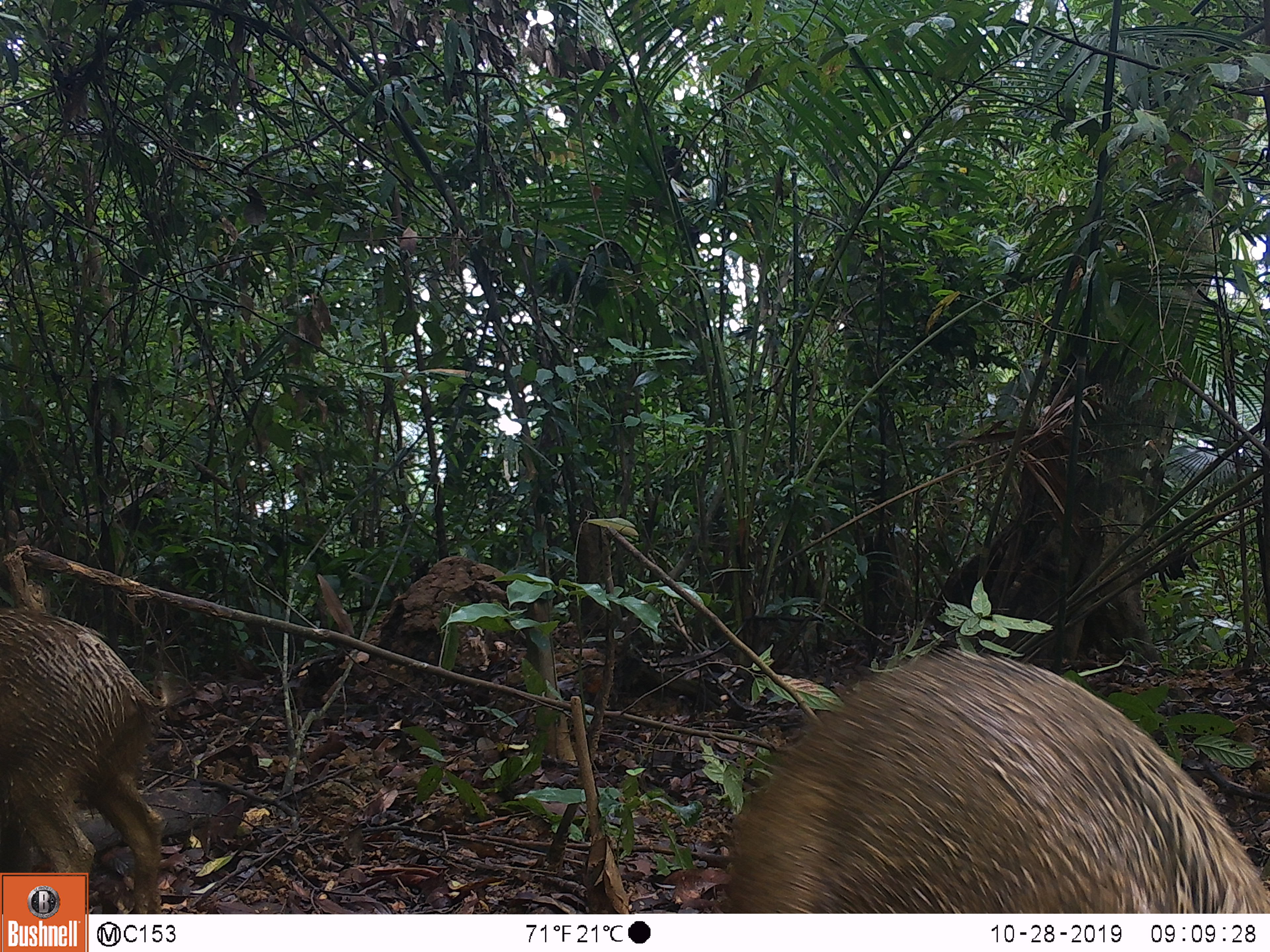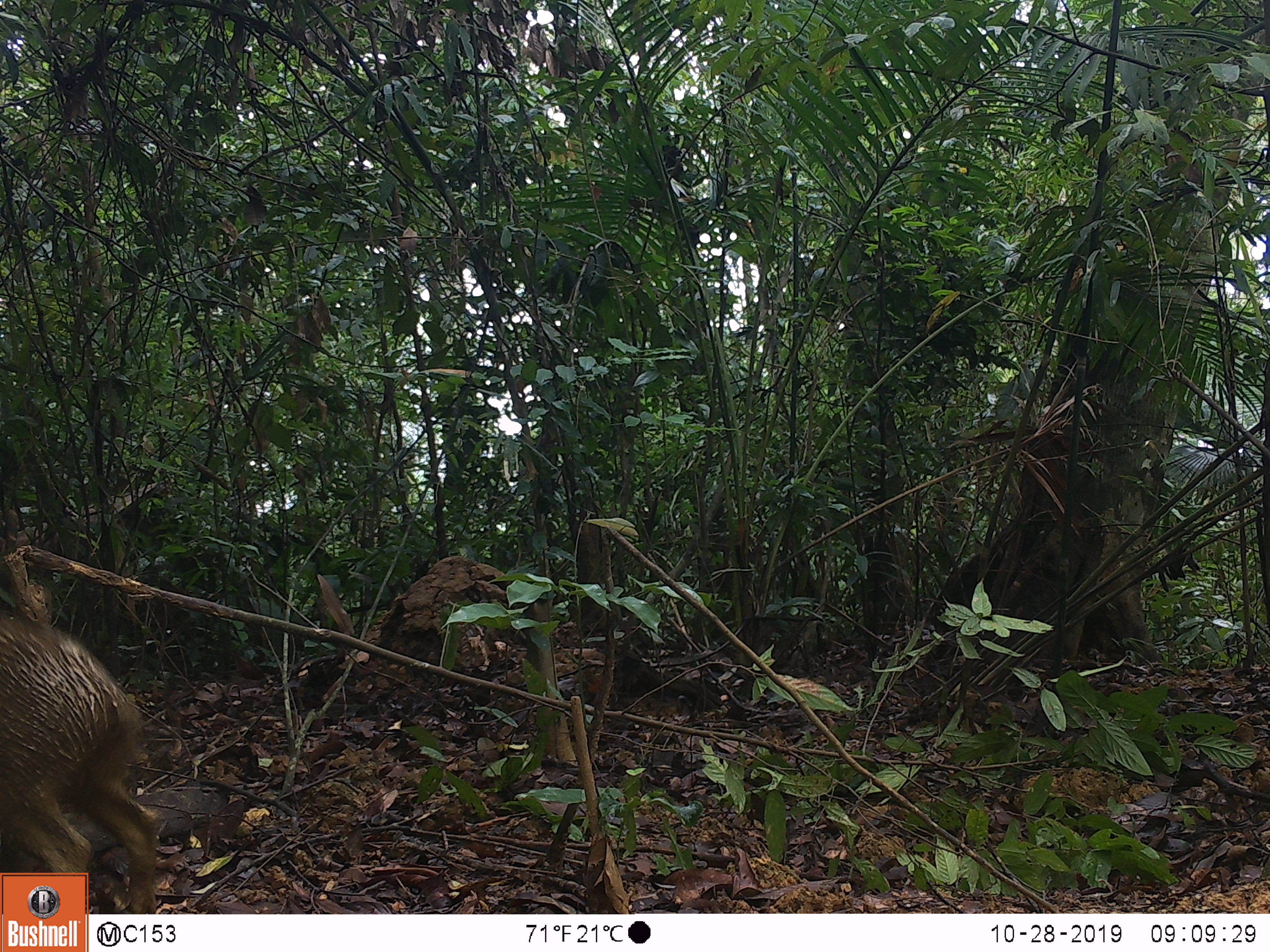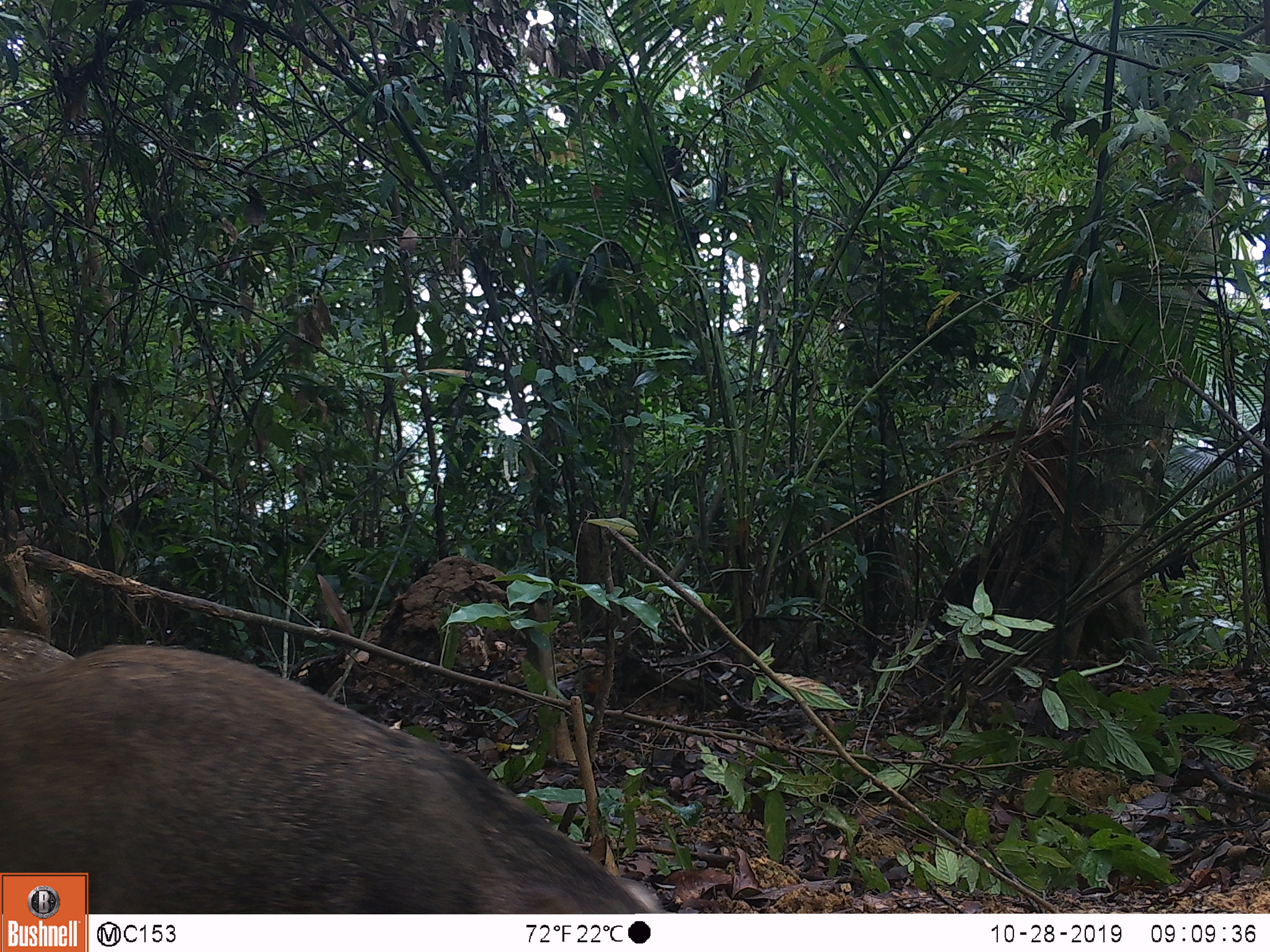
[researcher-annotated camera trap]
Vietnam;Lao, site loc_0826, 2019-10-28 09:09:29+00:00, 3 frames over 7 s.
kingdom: Animalia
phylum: Chordata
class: Mammalia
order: Artiodactyla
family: Suidae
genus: Sus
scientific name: Sus scrofa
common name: eurasian wild pig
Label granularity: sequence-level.